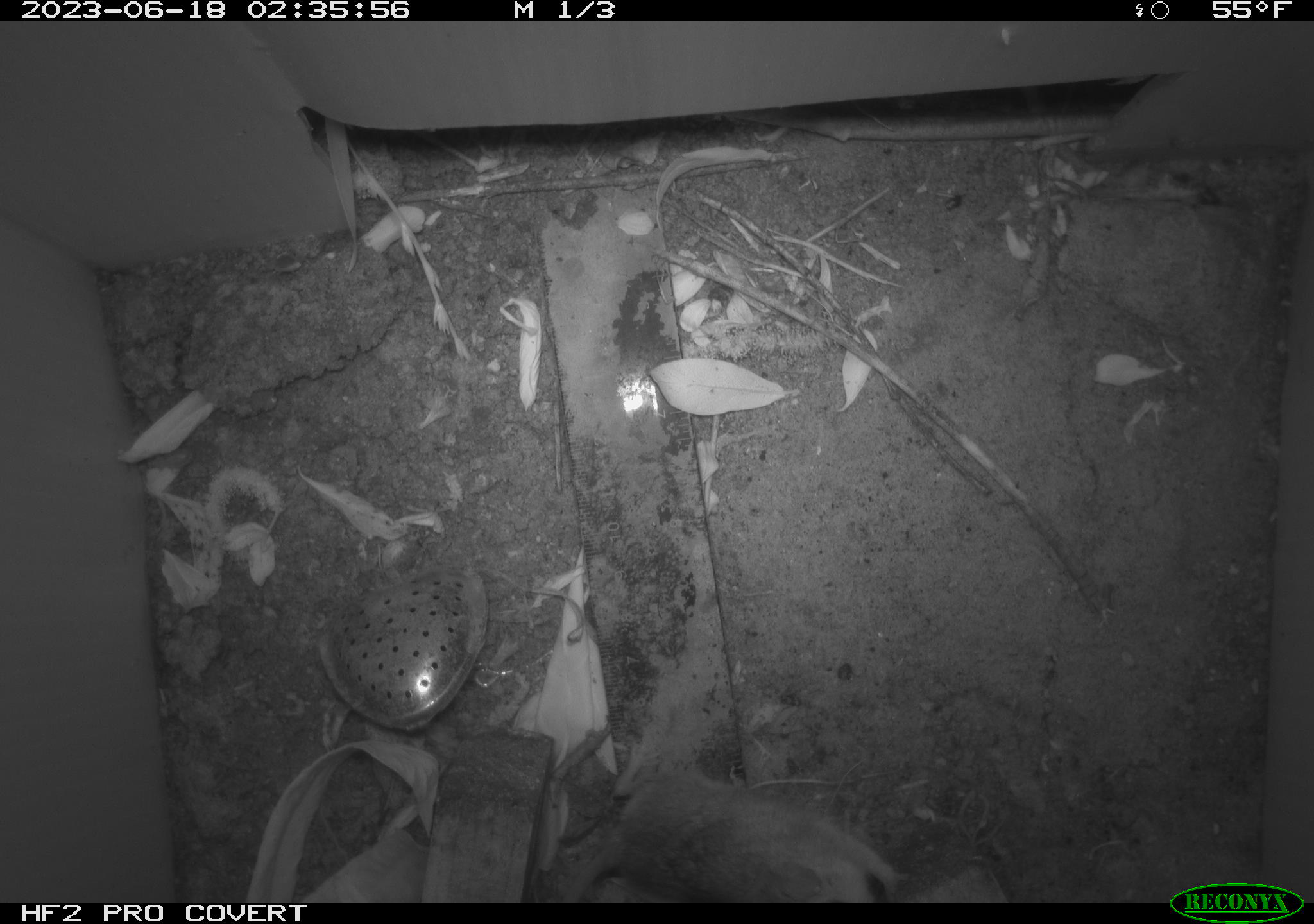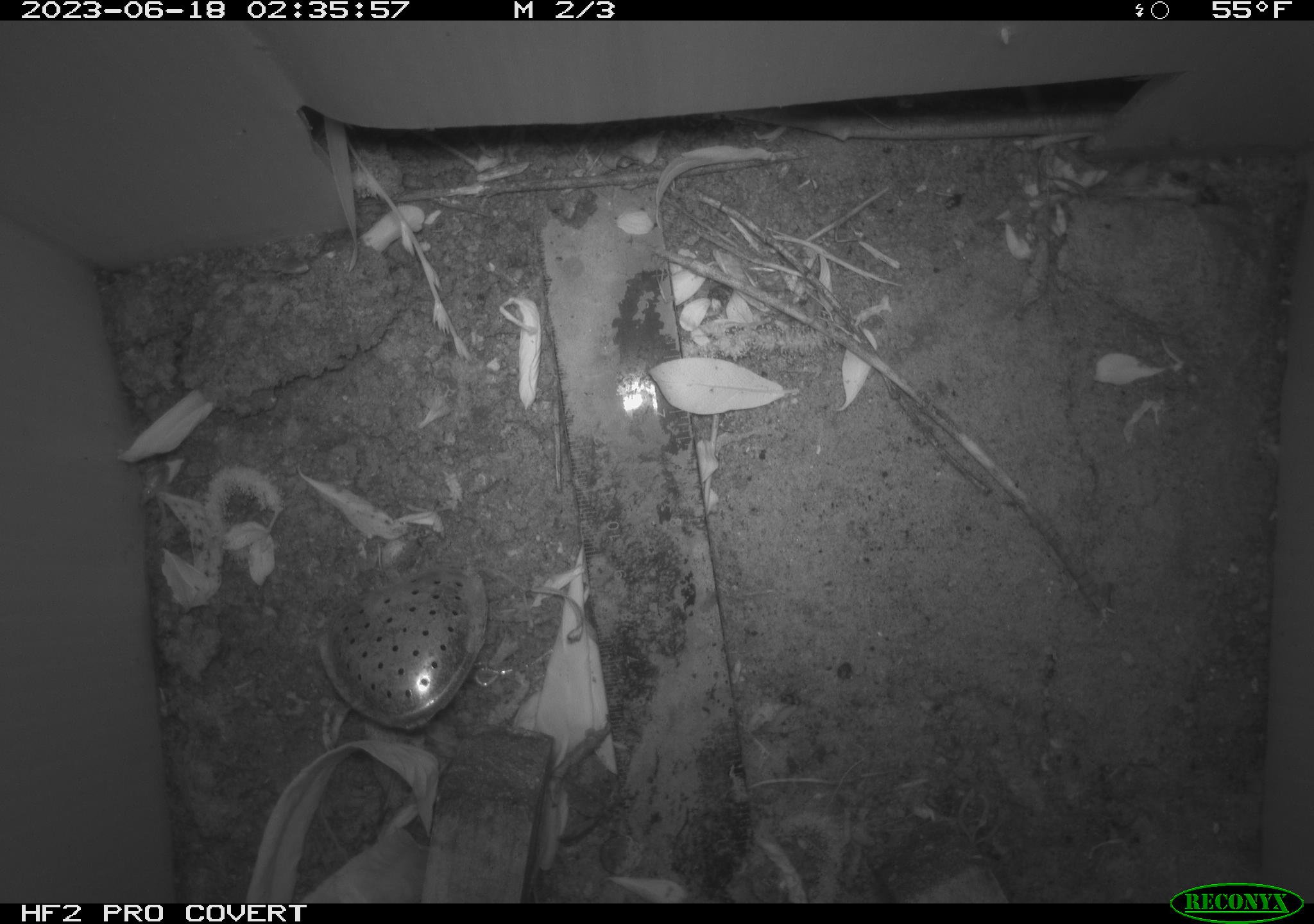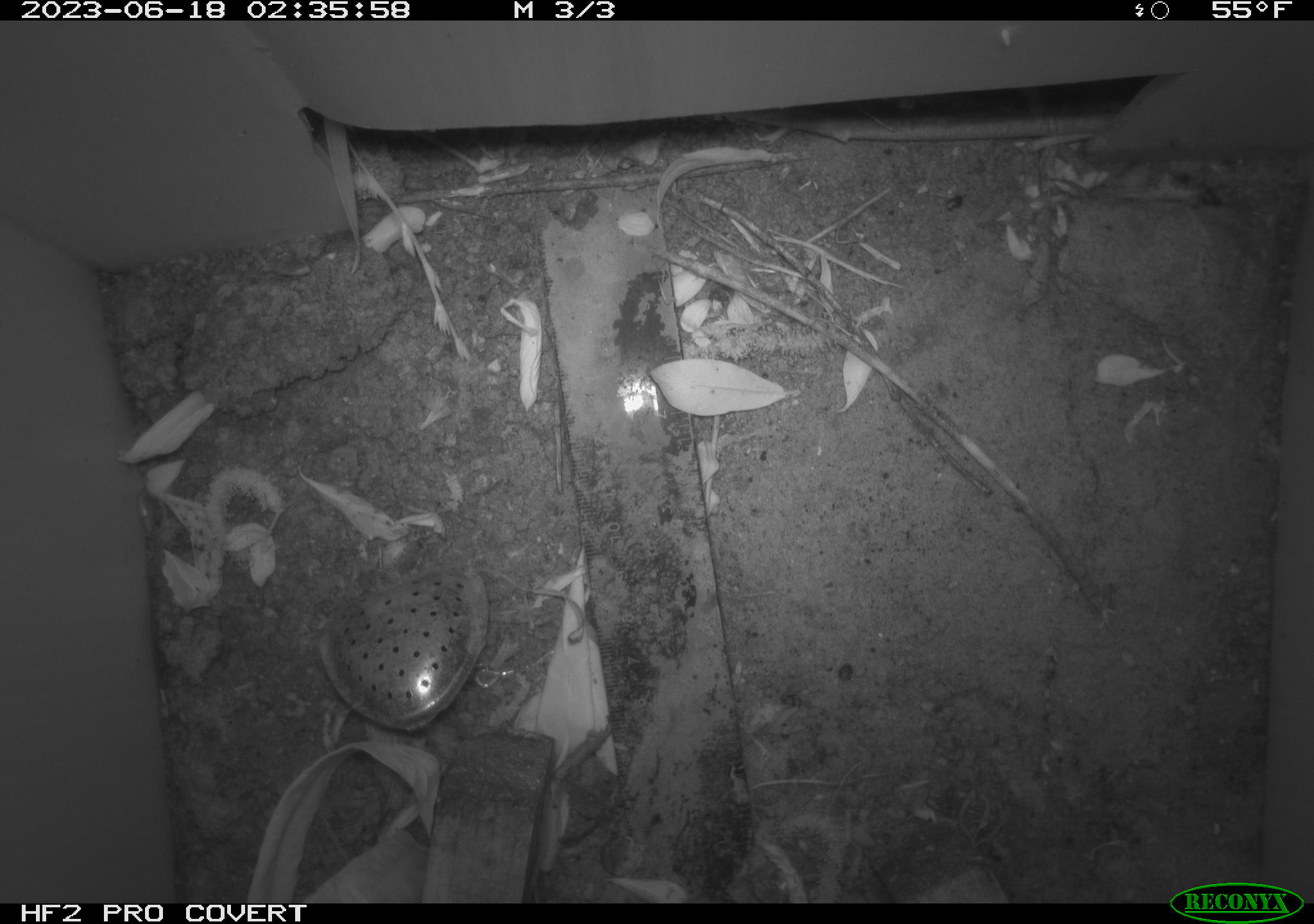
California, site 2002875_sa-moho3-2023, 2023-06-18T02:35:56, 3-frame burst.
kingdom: Animalia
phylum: Chordata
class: Mammalia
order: Rodentia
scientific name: Rodentia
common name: mouse species